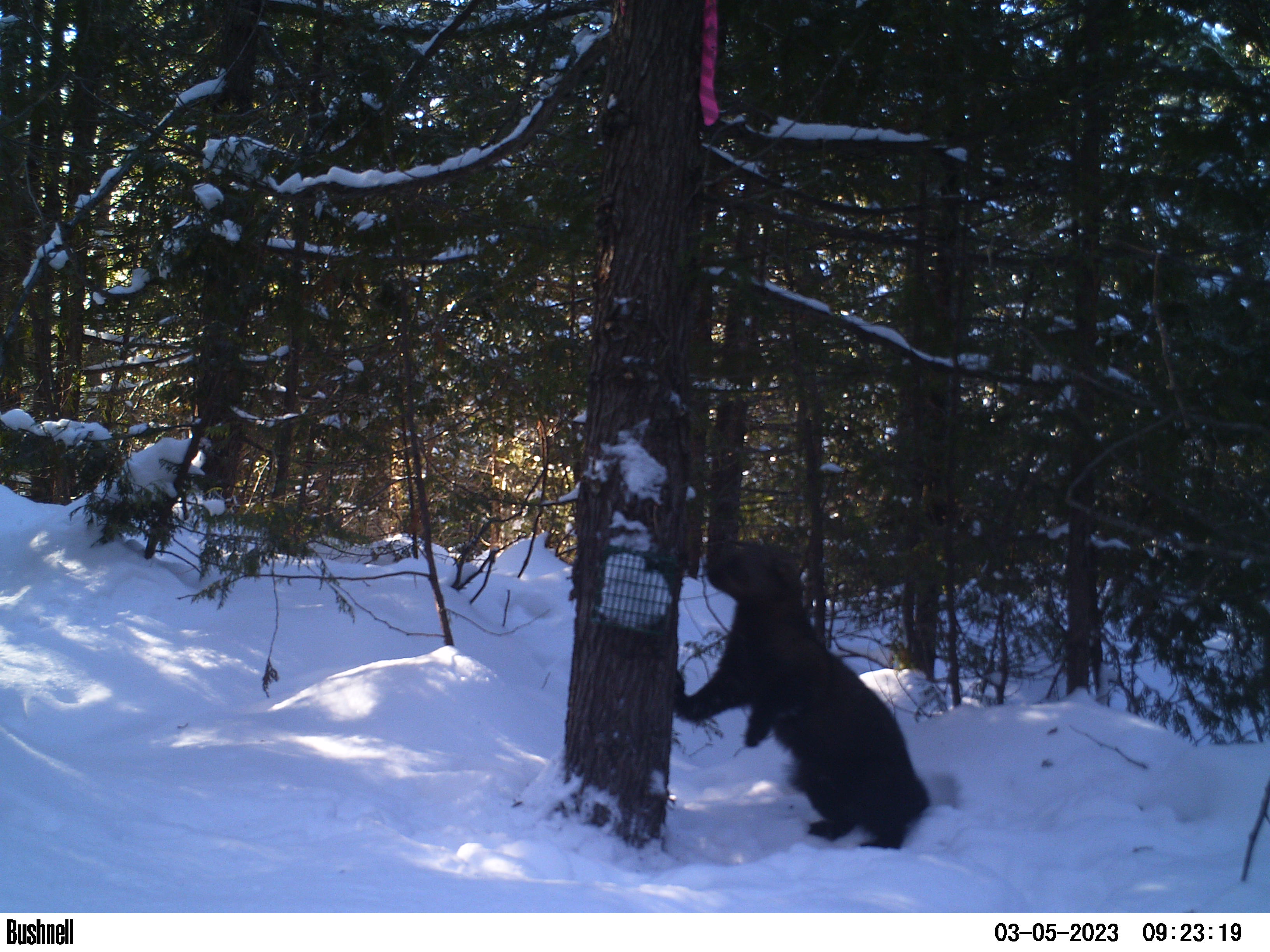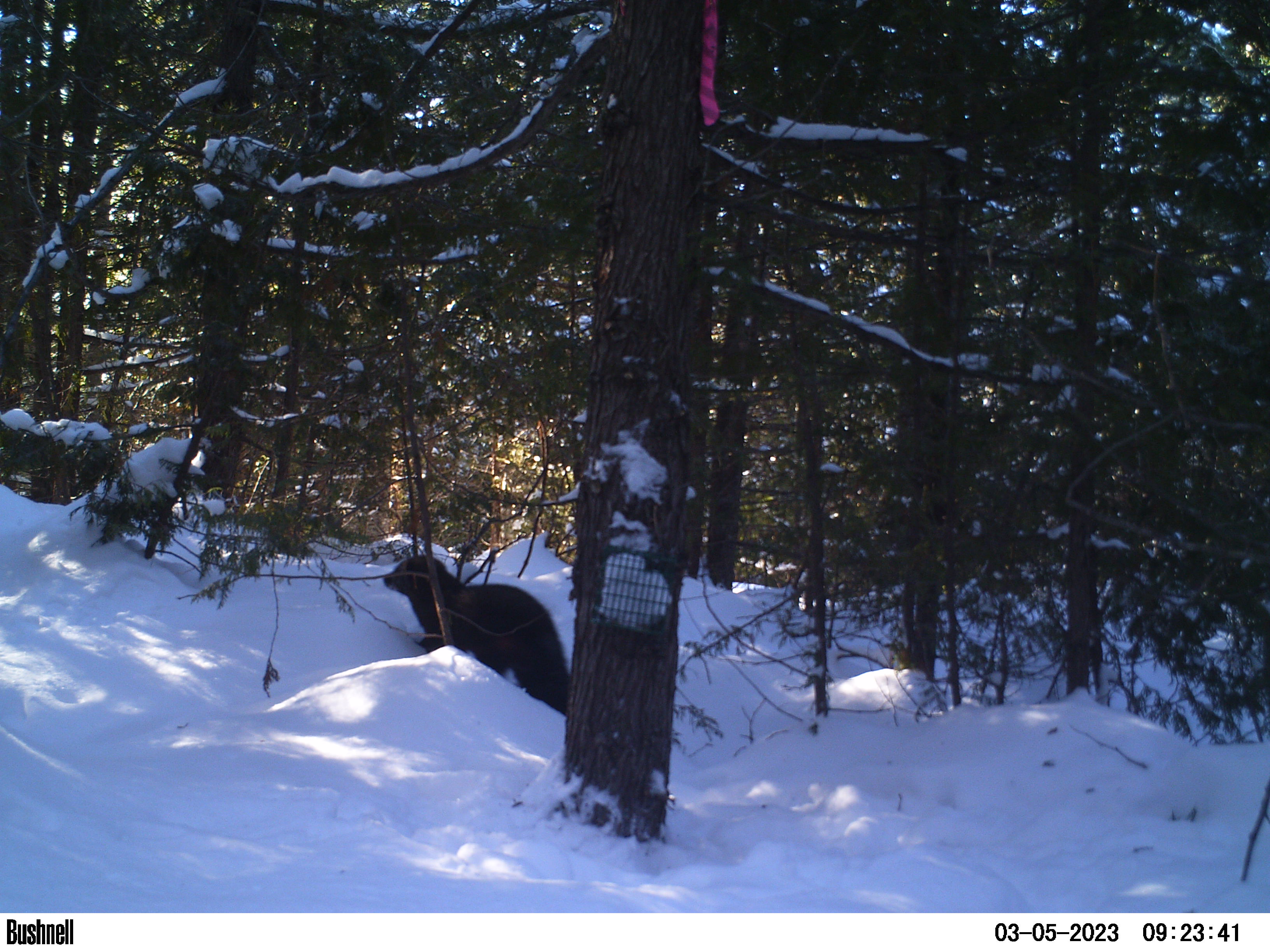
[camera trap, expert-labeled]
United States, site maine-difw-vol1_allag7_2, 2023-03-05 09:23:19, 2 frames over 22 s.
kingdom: Animalia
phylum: Chordata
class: Mammalia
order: Carnivora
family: Mustelidae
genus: Pekania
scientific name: Pekania pennanti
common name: fisher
Fisher (Pekania pennanti).